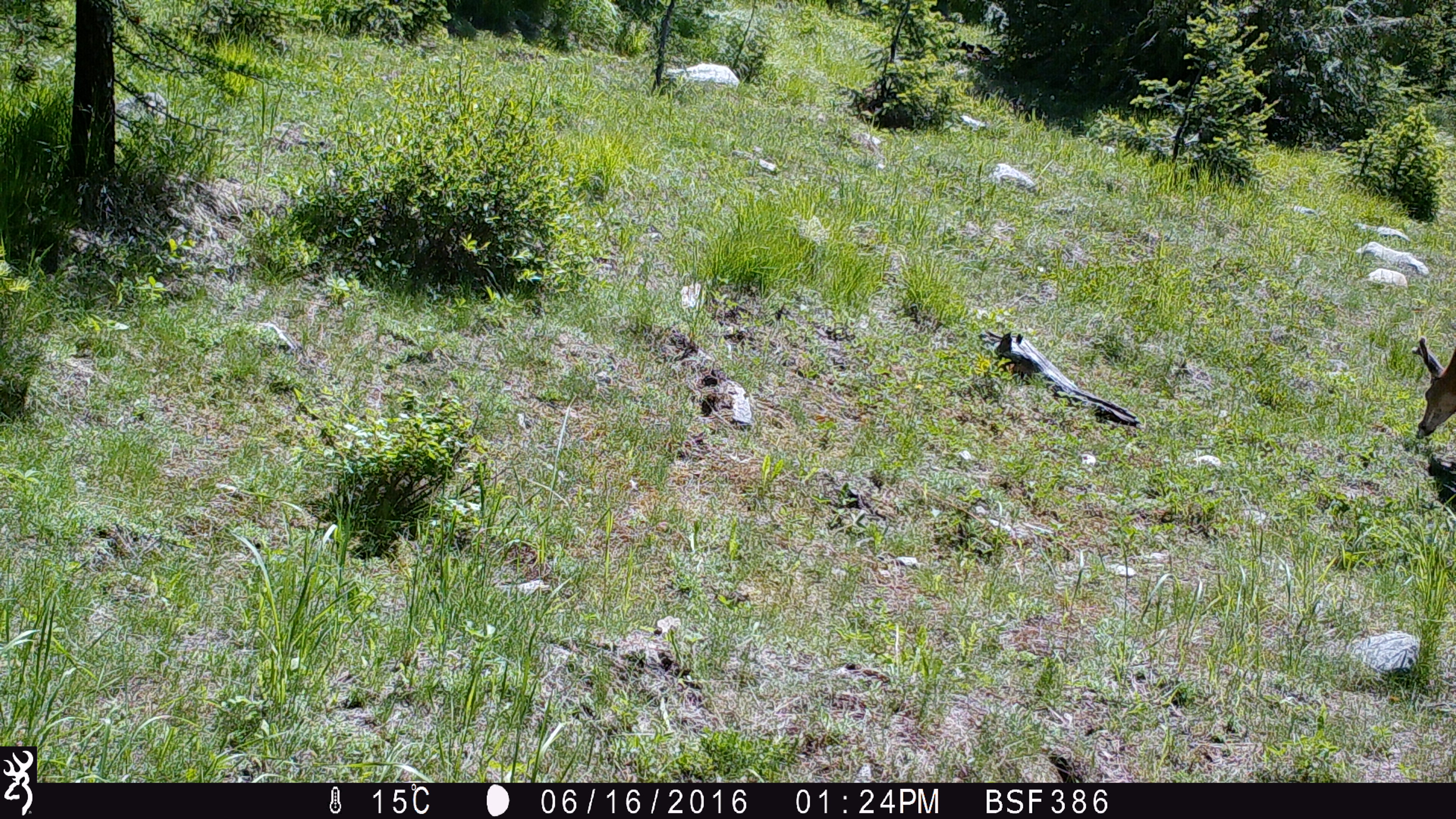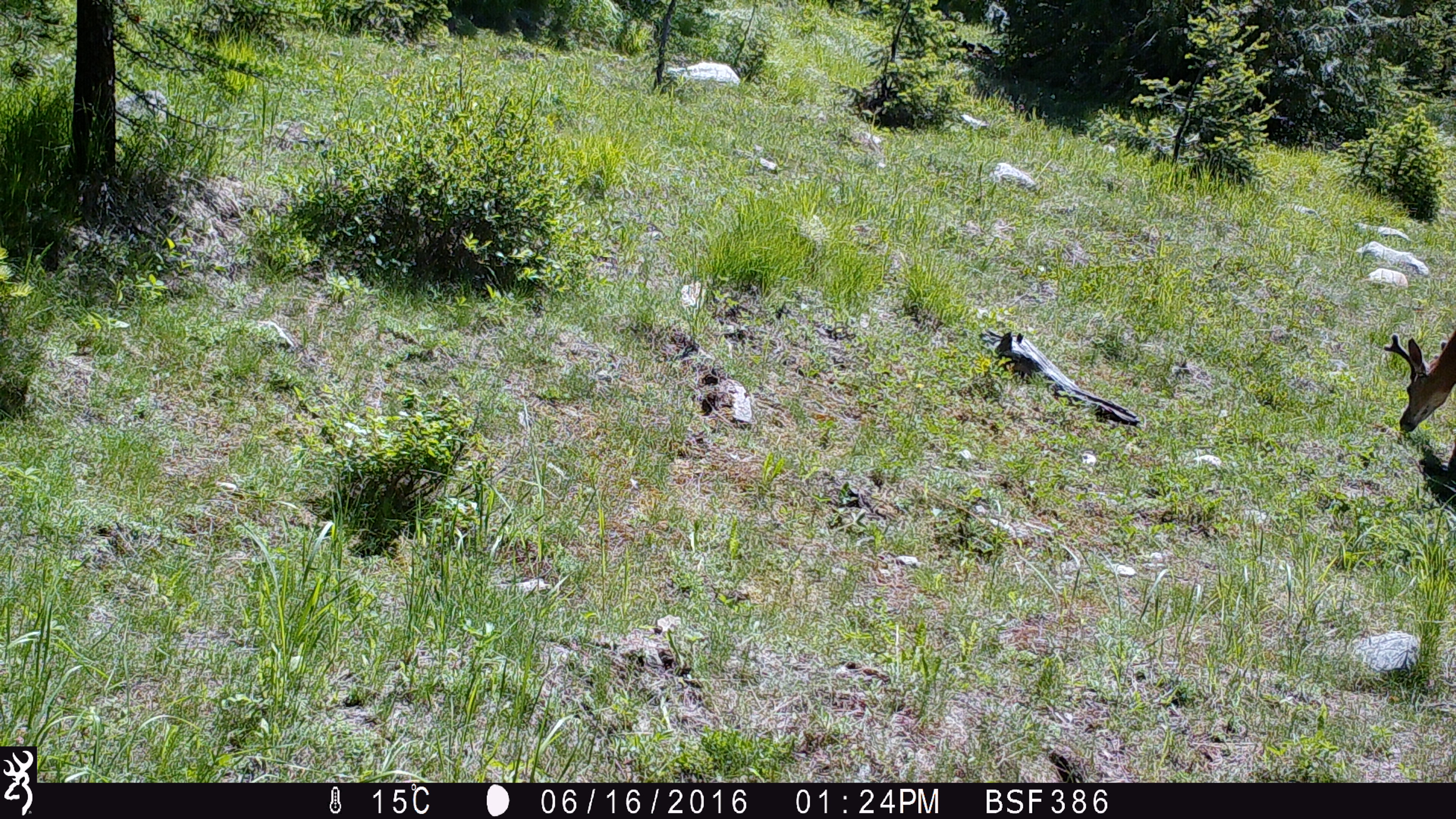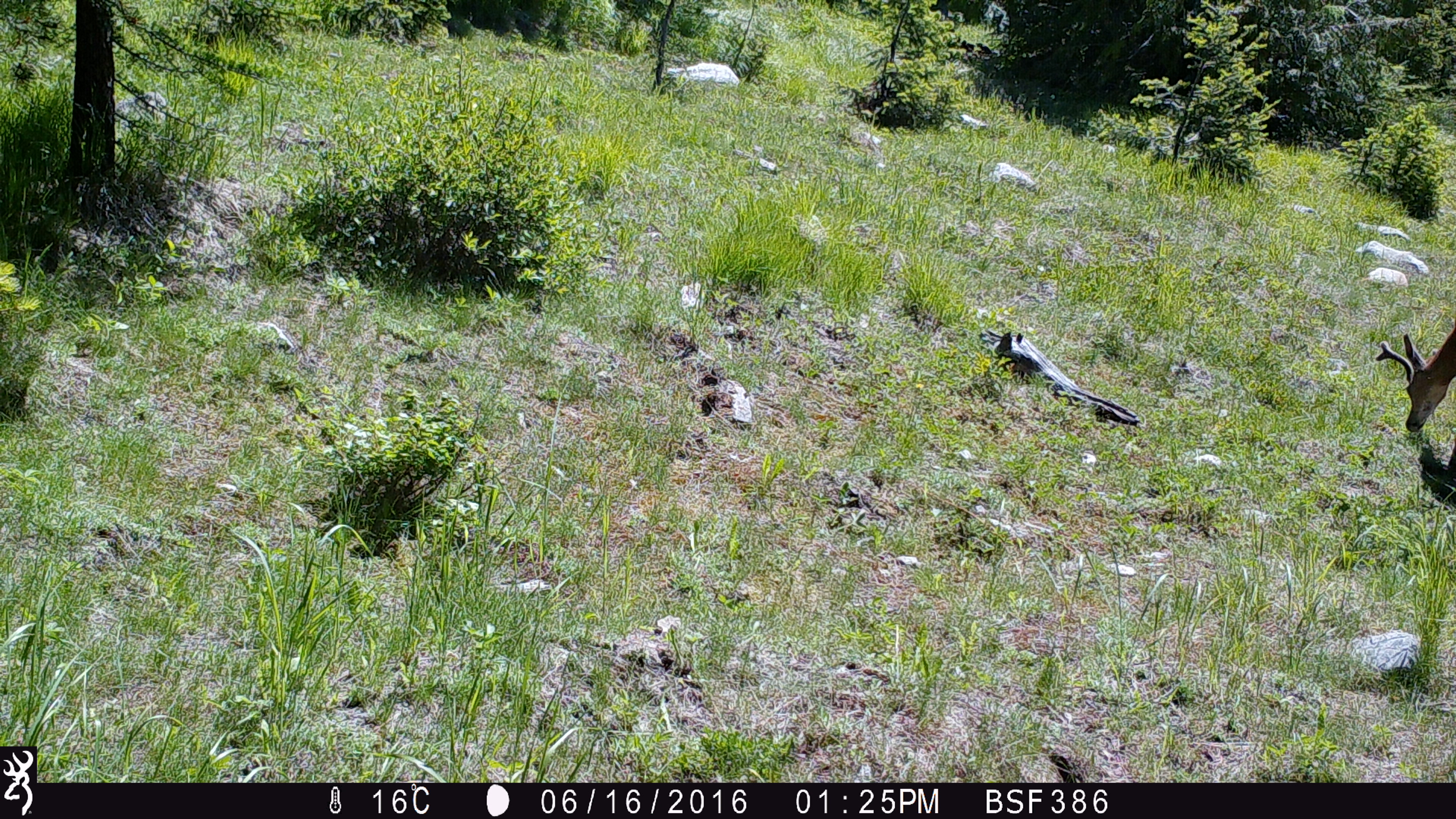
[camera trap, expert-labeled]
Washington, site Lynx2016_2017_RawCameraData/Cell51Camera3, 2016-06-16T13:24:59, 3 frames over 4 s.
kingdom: Animalia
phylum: Chordata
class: Mammalia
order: Artiodactyla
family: Cervidae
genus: Odocoileus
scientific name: Odocoileus hemionus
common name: mule deer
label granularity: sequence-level